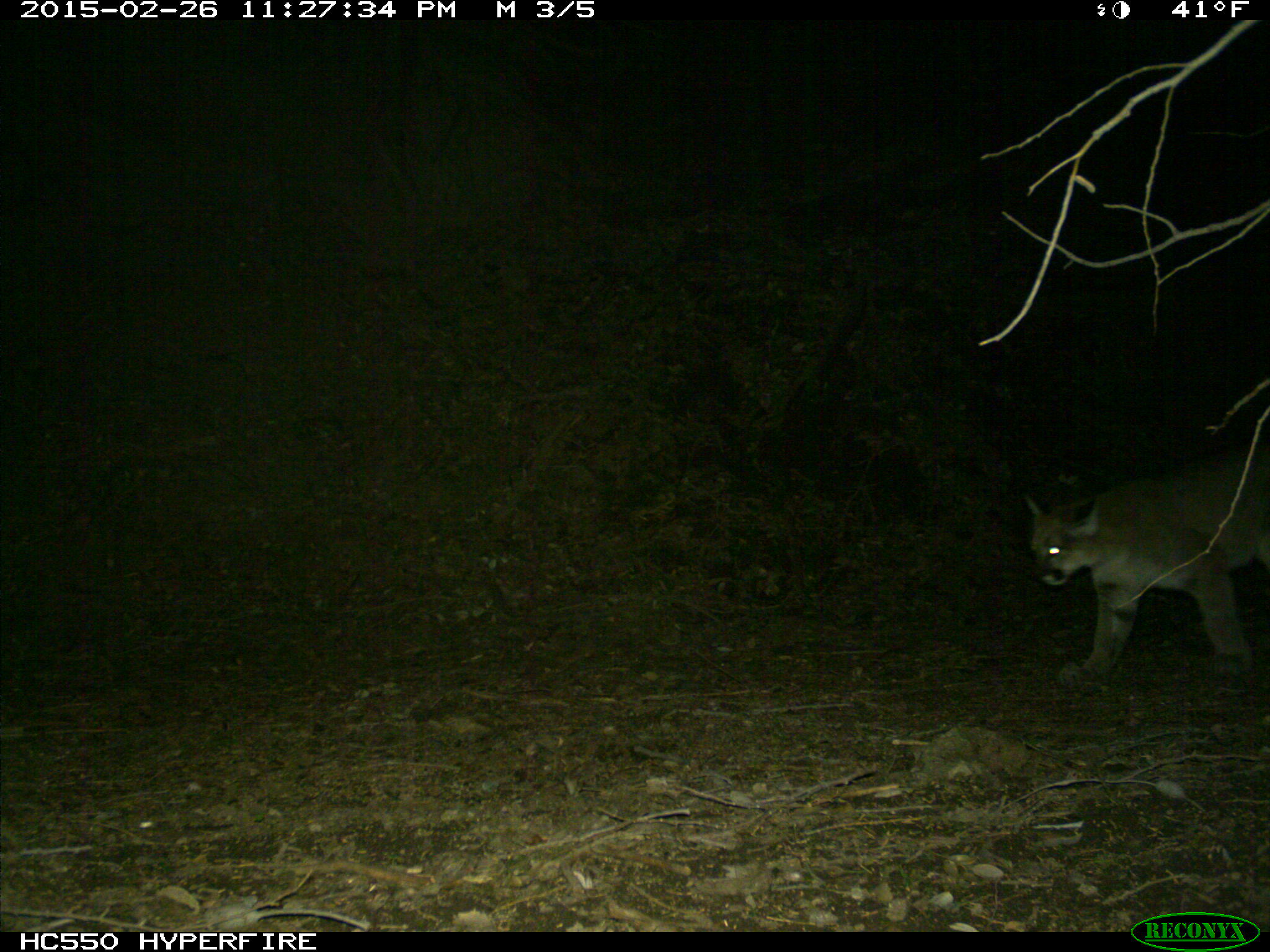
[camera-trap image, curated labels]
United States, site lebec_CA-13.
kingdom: Animalia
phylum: Chordata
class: Mammalia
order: Carnivora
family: Felidae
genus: Puma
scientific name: Puma concolor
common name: mountain lion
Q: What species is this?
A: Puma concolor (mountain lion).